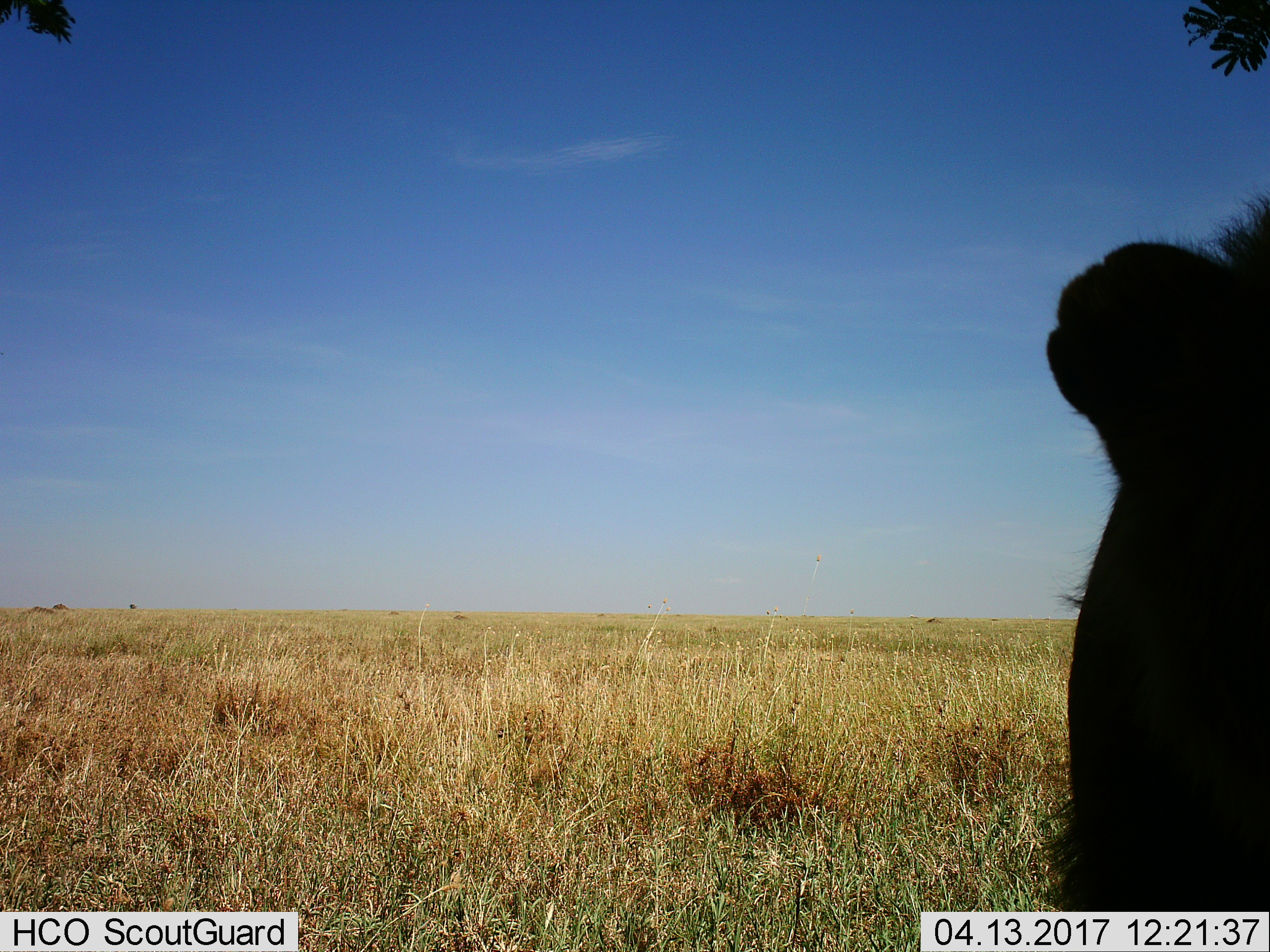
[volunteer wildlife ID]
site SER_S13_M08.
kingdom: Animalia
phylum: Chordata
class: Mammalia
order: Artiodactyla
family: Bovidae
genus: Connochaetes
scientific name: Connochaetes taurinus taurinus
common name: blue wildebeest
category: wildebeestblue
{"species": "wildebeestblue (blue wildebeest) (Connochaetes taurinus taurinus)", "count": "1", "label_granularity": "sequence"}